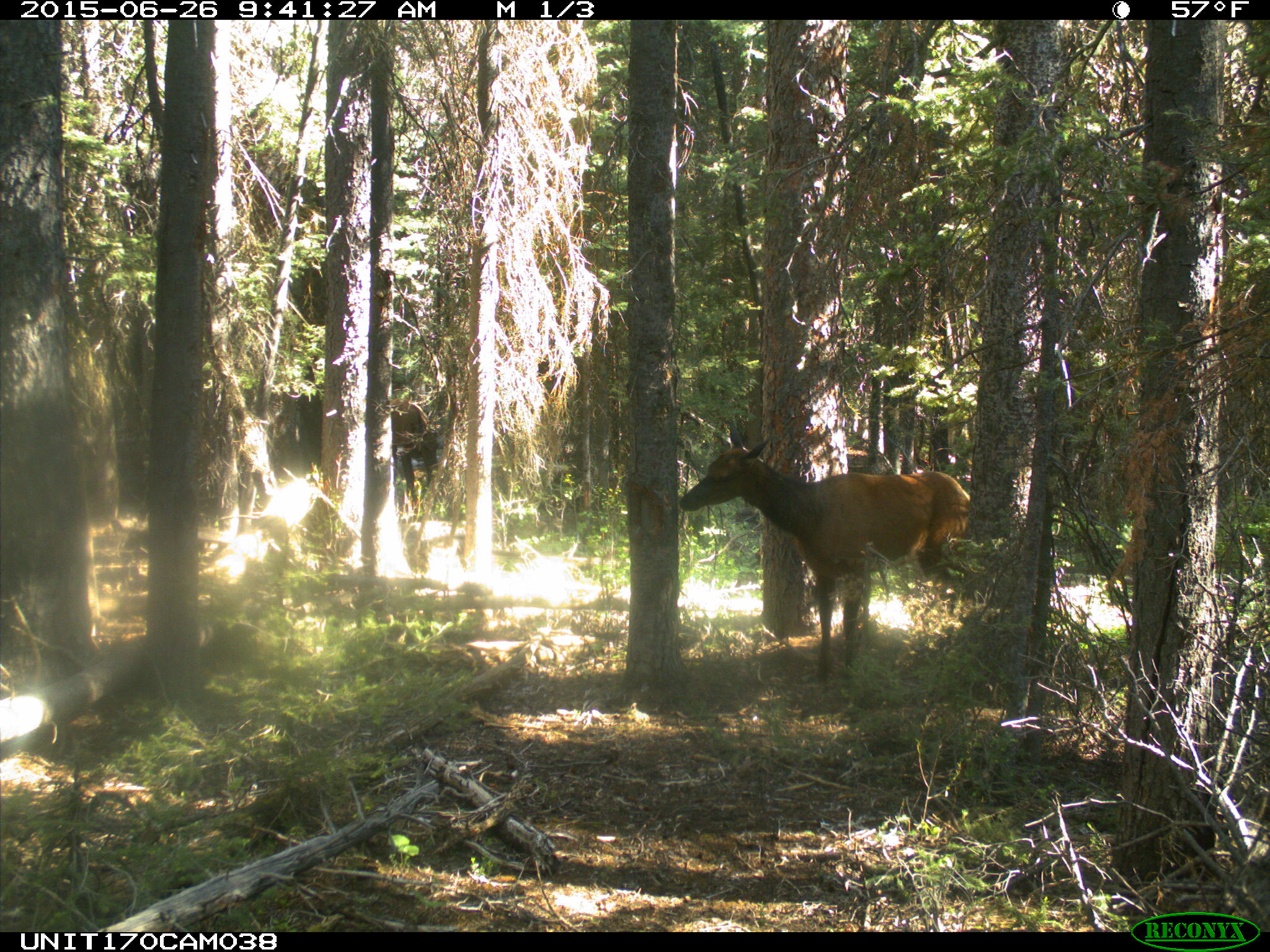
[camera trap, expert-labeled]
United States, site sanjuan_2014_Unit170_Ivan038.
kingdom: Animalia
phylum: Chordata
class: Mammalia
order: Artiodactyla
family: Cervidae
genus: Cervus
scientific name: Cervus elaphus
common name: red deer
Cervus elaphus (red deer).